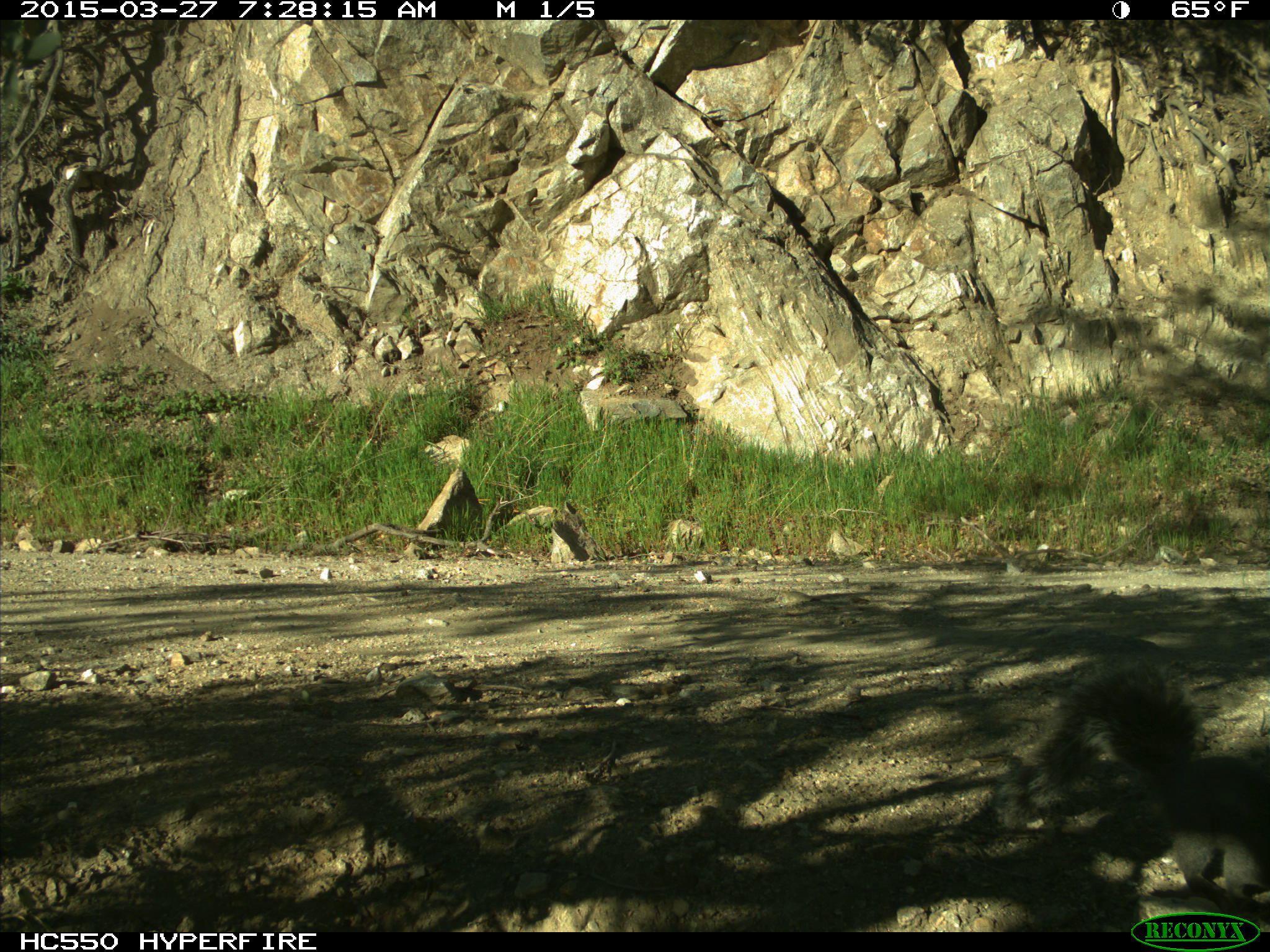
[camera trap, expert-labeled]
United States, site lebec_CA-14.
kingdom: Animalia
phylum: Chordata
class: Mammalia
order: Rodentia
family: Sciuridae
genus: Sciurus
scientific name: Sciurus carolinensis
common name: eastern gray squirrel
Sciurus carolinensis (eastern gray squirrel).